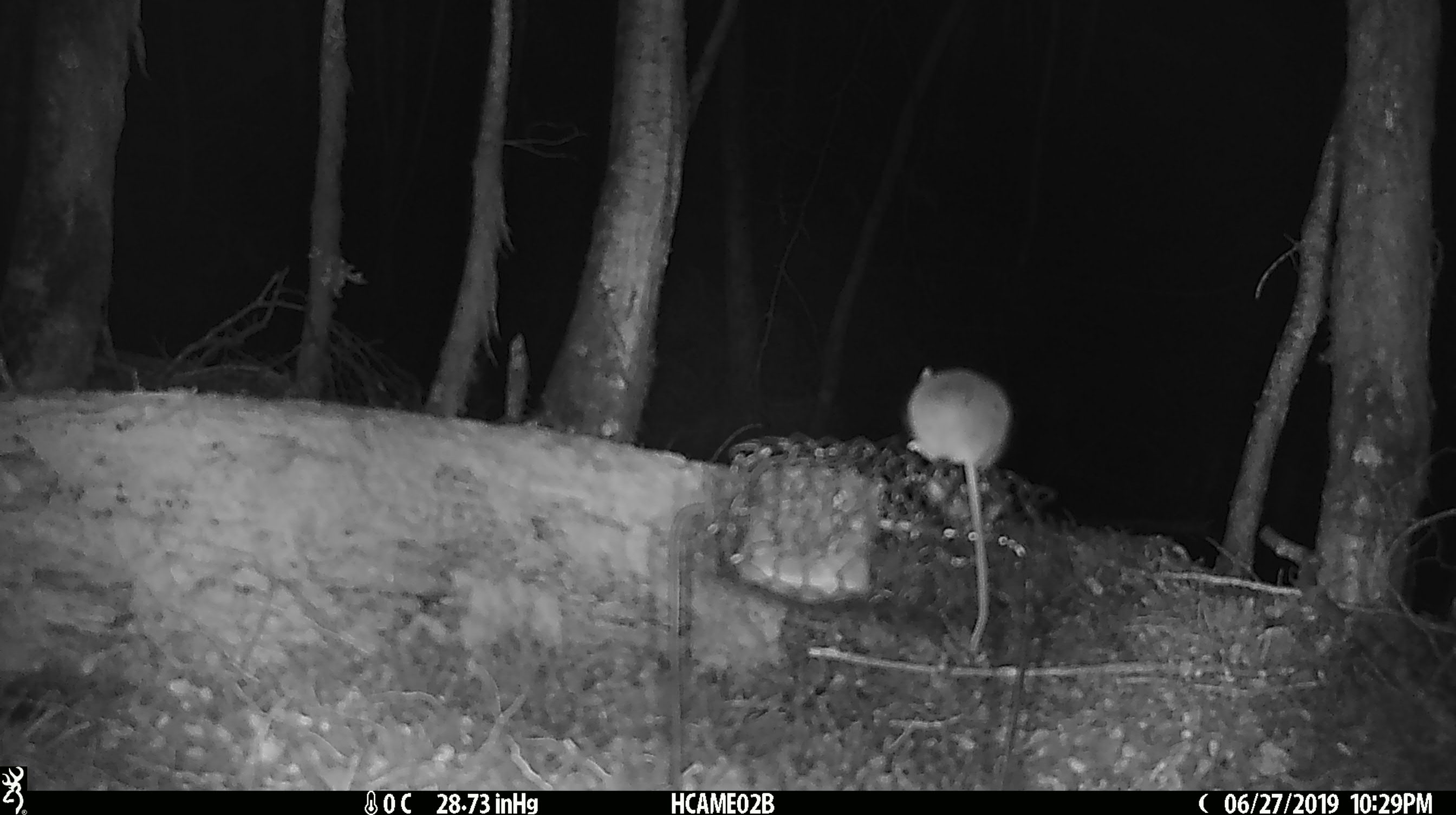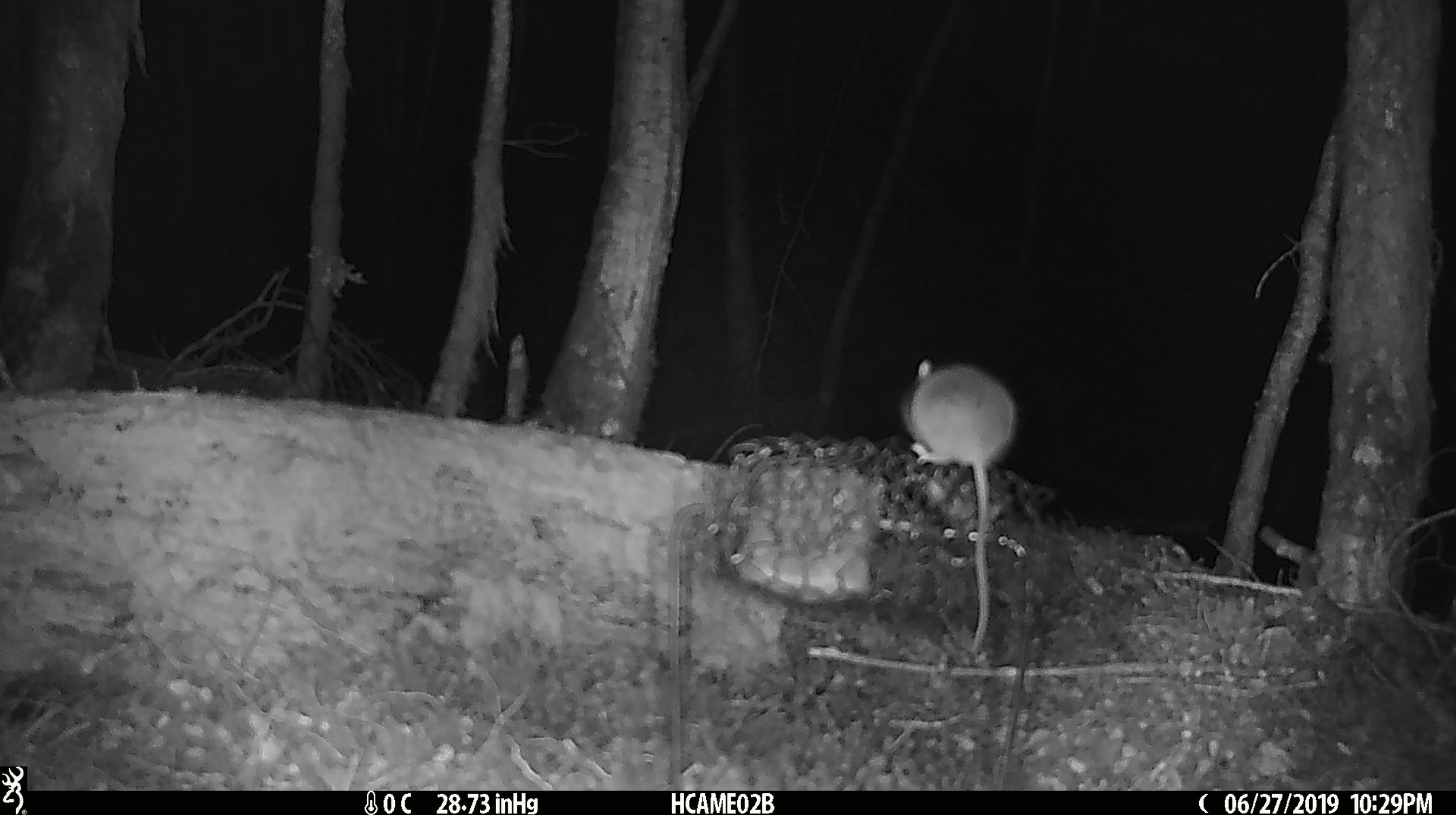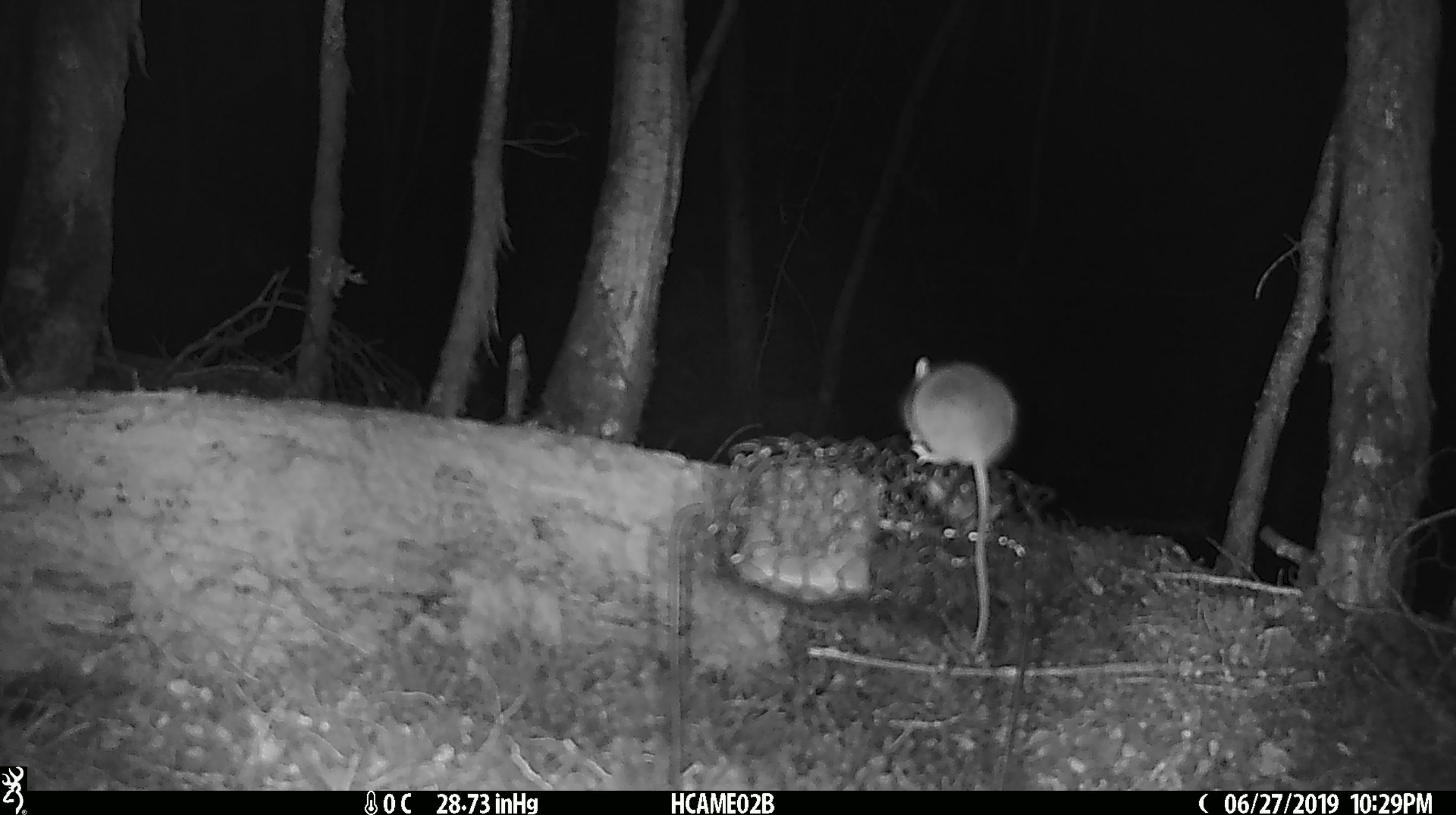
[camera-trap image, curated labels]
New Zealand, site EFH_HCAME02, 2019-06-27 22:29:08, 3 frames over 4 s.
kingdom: Animalia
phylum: Chordata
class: Mammalia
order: Rodentia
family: Muridae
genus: Mus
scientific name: Mus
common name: mouse